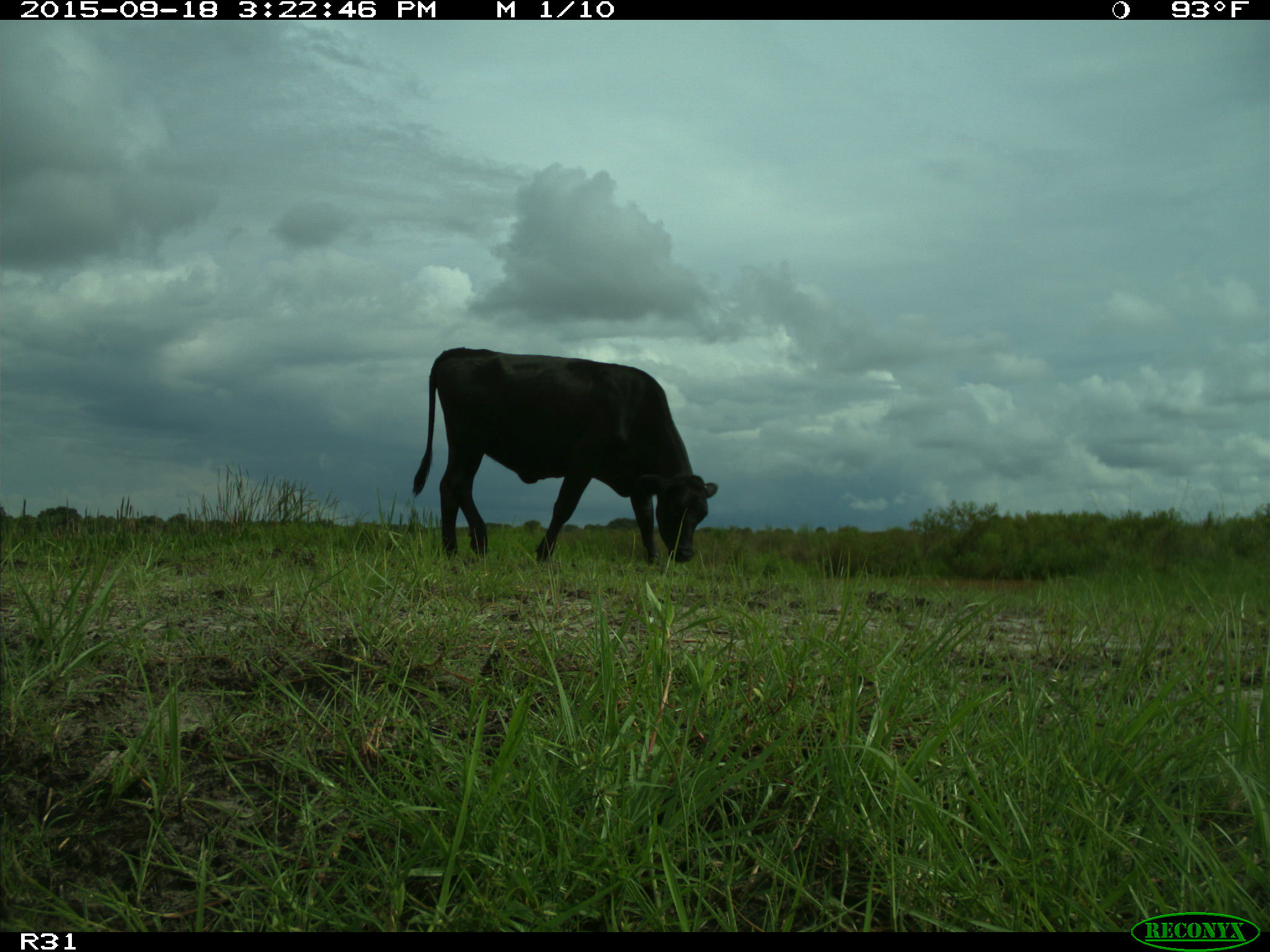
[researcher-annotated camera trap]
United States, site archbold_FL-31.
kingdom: Animalia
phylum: Chordata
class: Mammalia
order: Artiodactyla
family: Bovidae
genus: Bos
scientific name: Bos taurus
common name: domestic cow